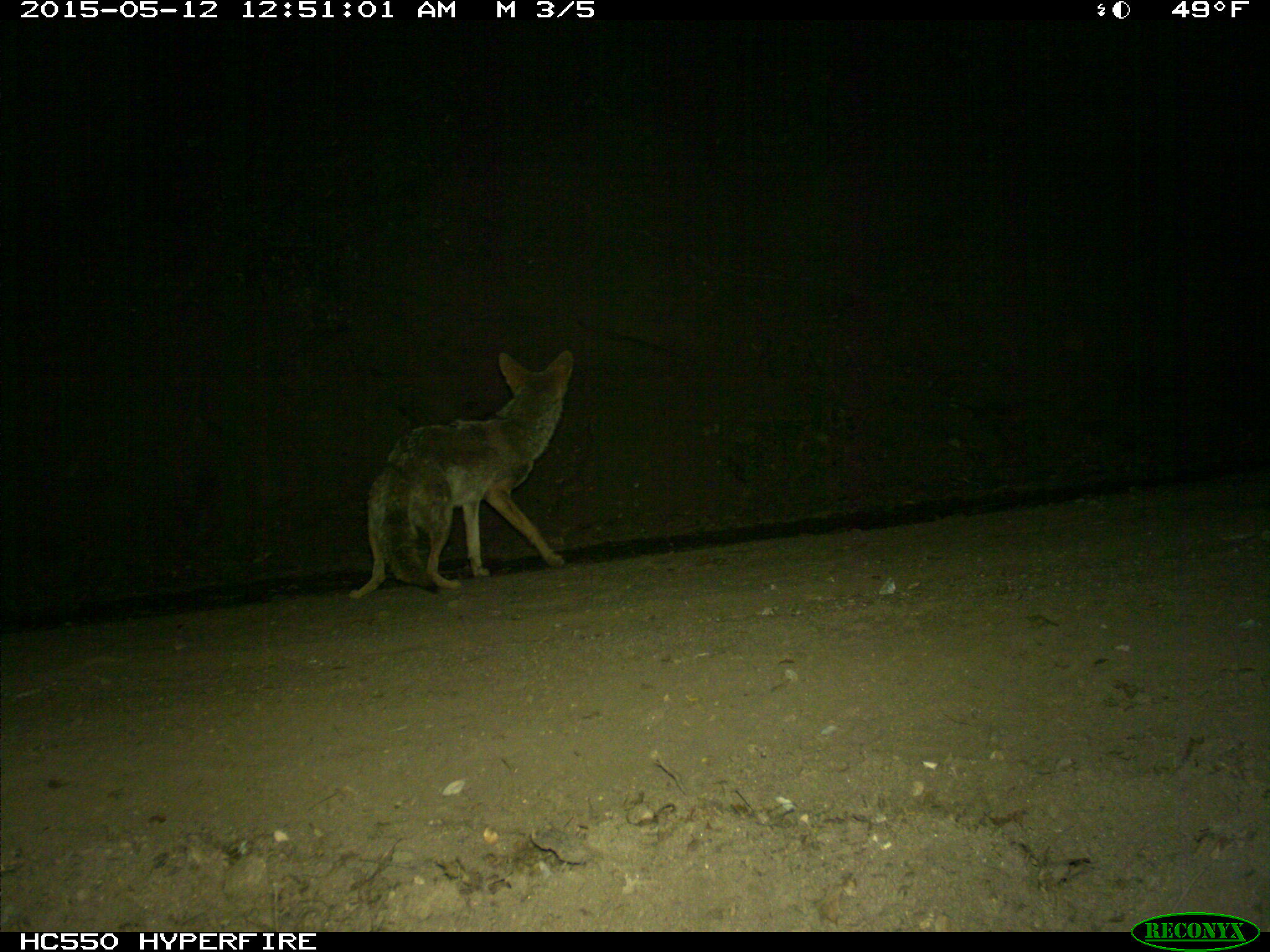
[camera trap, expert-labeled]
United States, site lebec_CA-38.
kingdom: Animalia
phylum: Chordata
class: Mammalia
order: Carnivora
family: Canidae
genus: Canis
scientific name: Canis latrans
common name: coyote